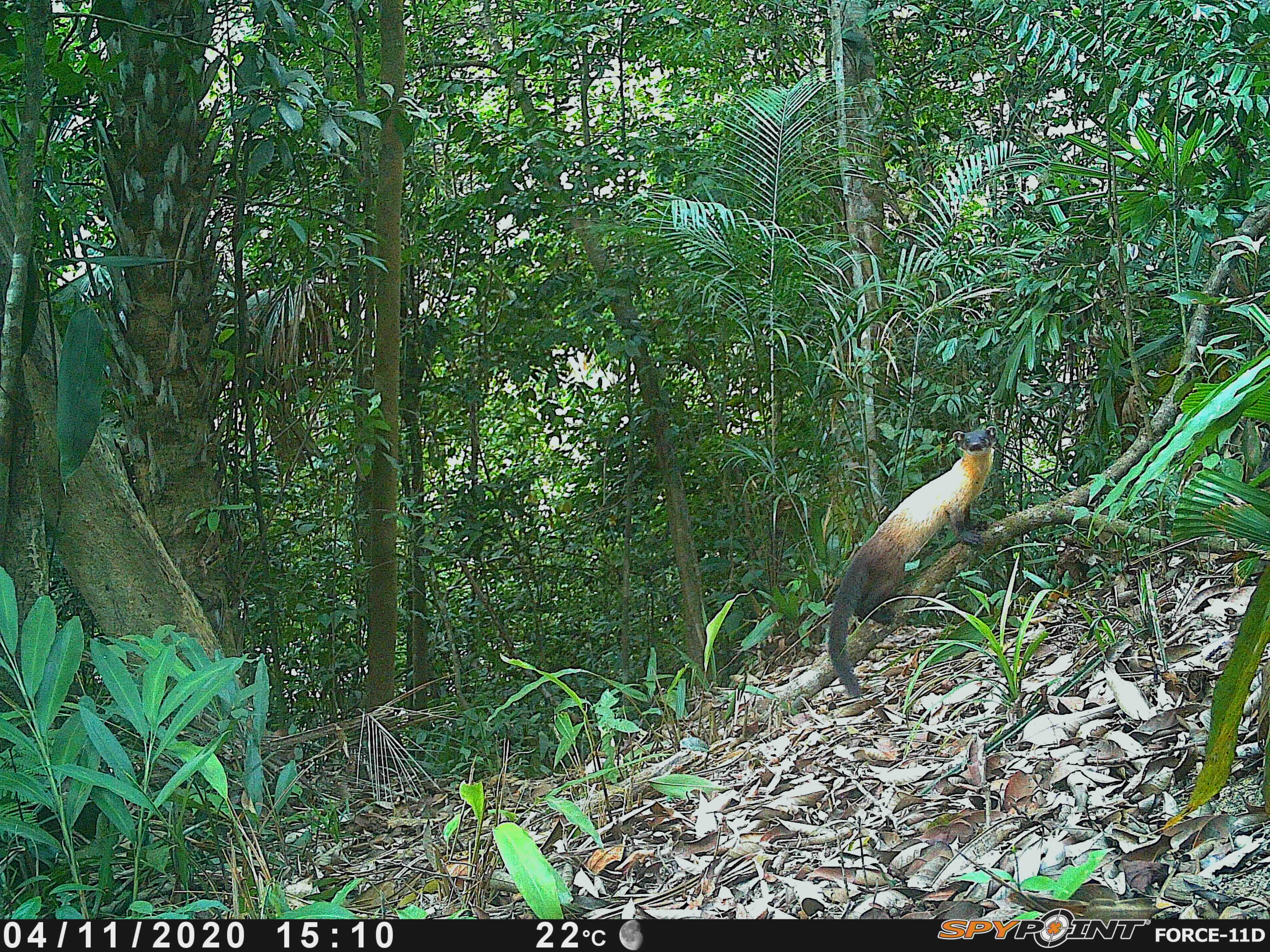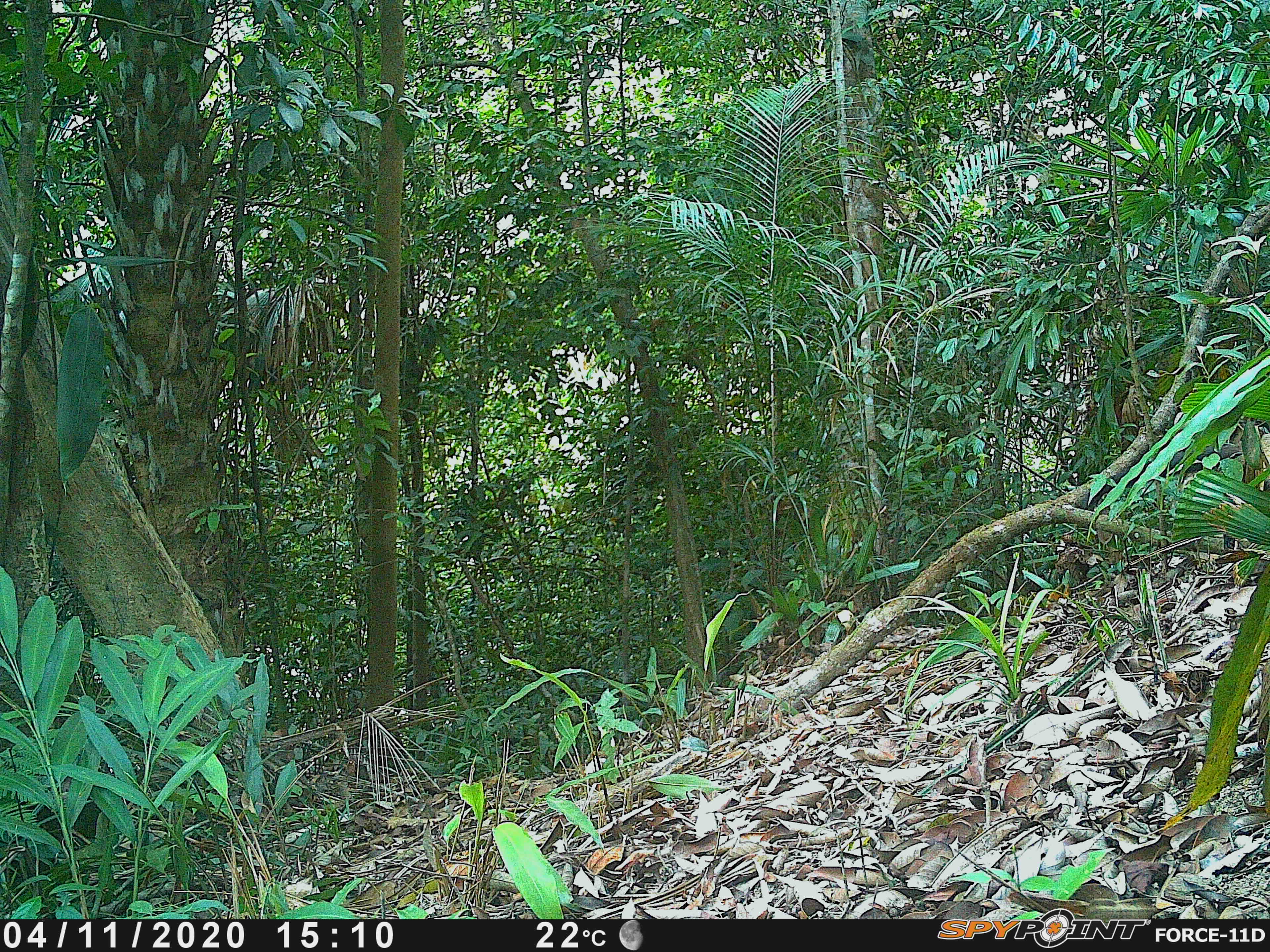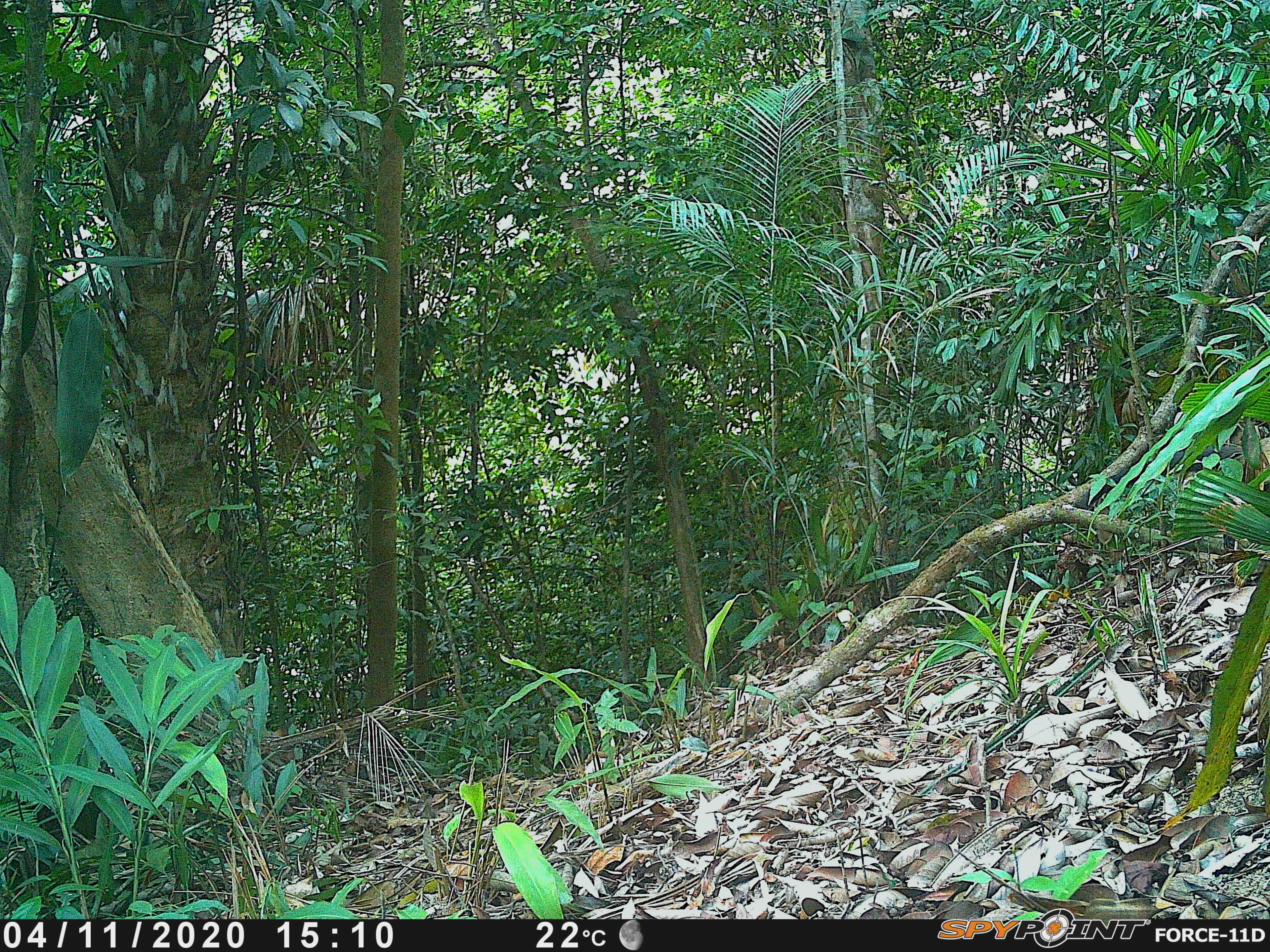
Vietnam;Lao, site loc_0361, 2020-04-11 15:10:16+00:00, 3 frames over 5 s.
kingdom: Animalia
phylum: Chordata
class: Mammalia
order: Carnivora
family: Mustelidae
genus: Martes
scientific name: Martes flavigula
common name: yellow-throated marten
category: yellow throated marten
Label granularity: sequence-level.